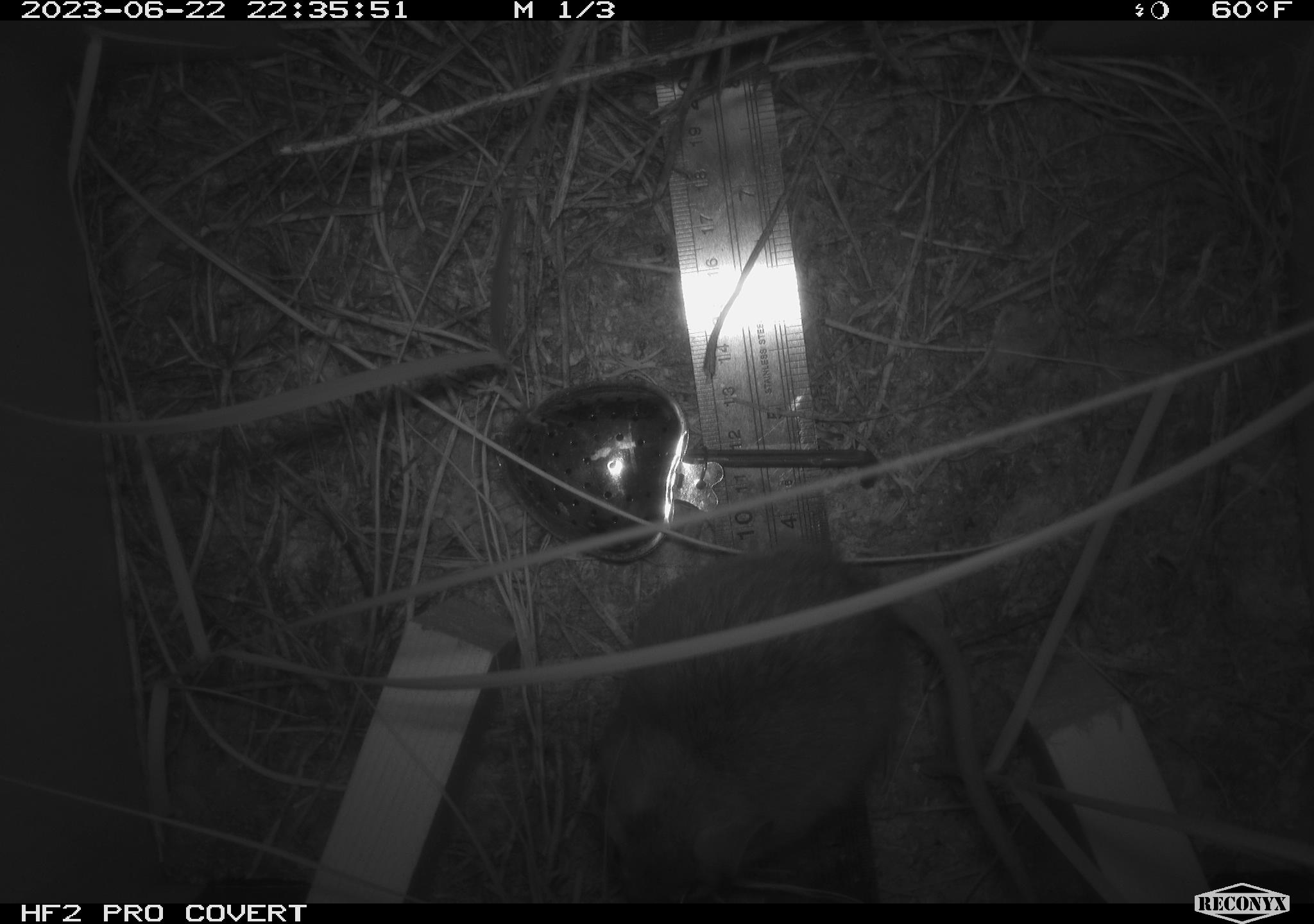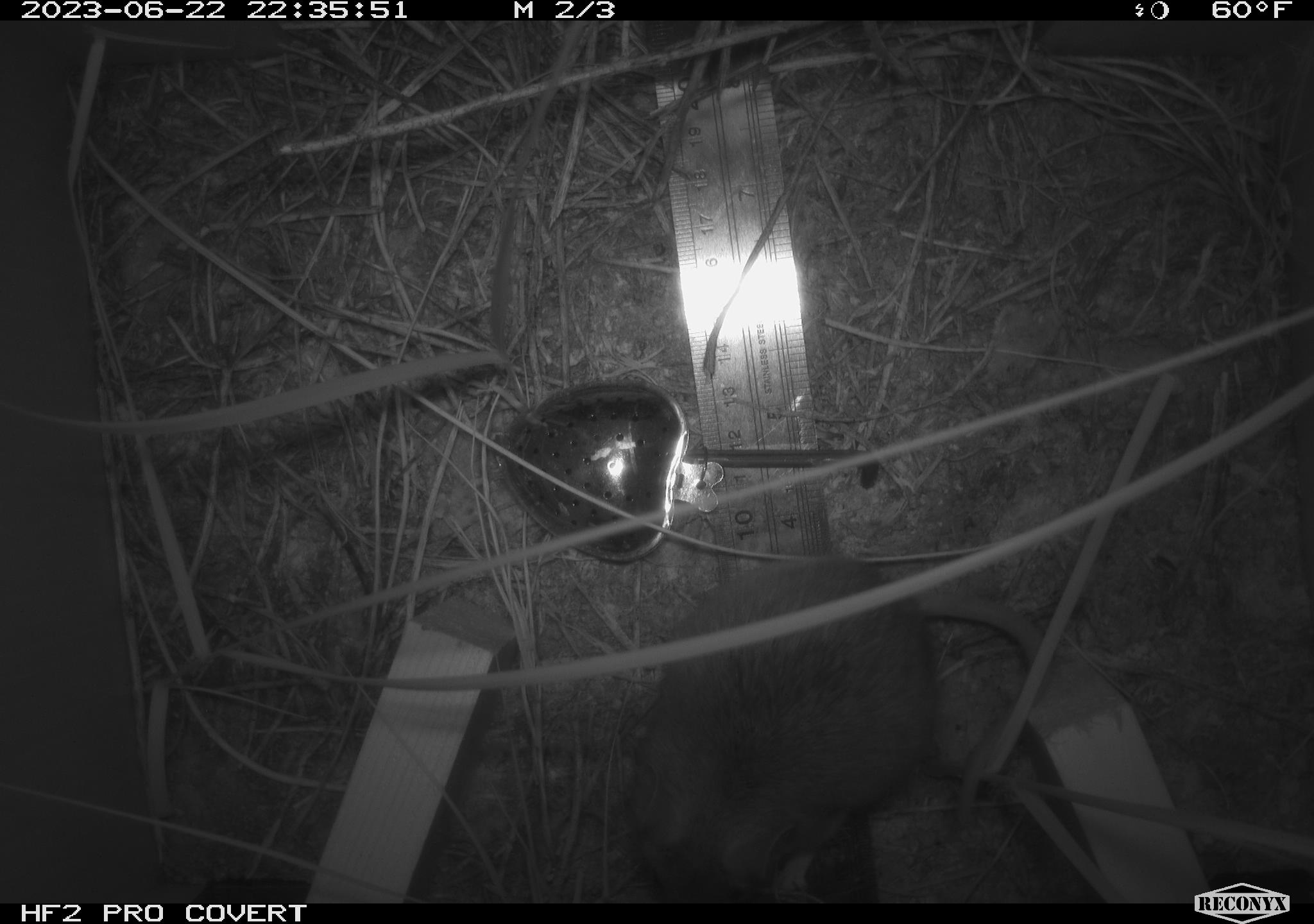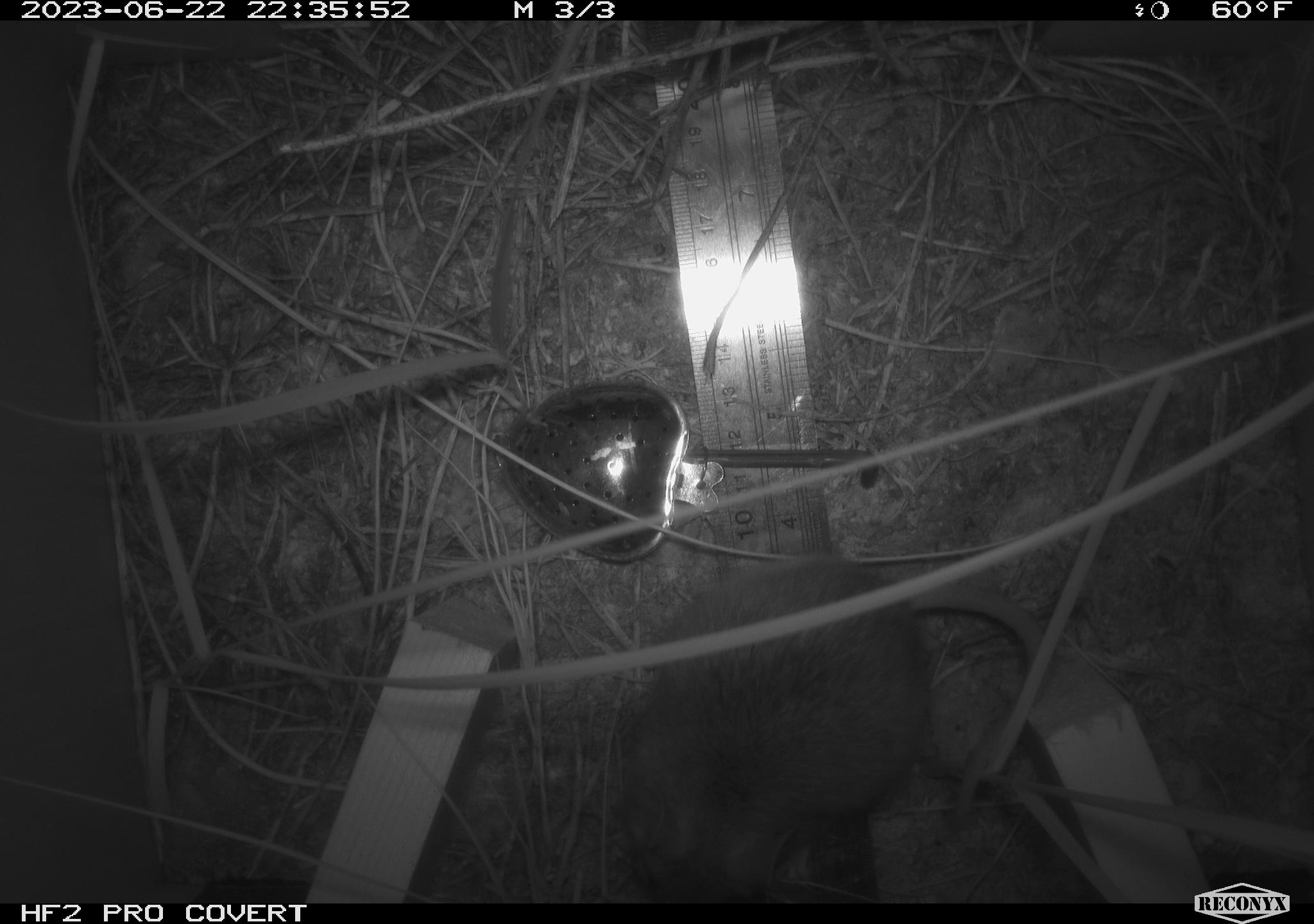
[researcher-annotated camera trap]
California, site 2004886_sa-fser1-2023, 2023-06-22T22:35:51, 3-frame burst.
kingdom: Animalia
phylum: Chordata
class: Mammalia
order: Rodentia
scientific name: Rodentia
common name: mouse species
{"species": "mouse species (Rodentia)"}